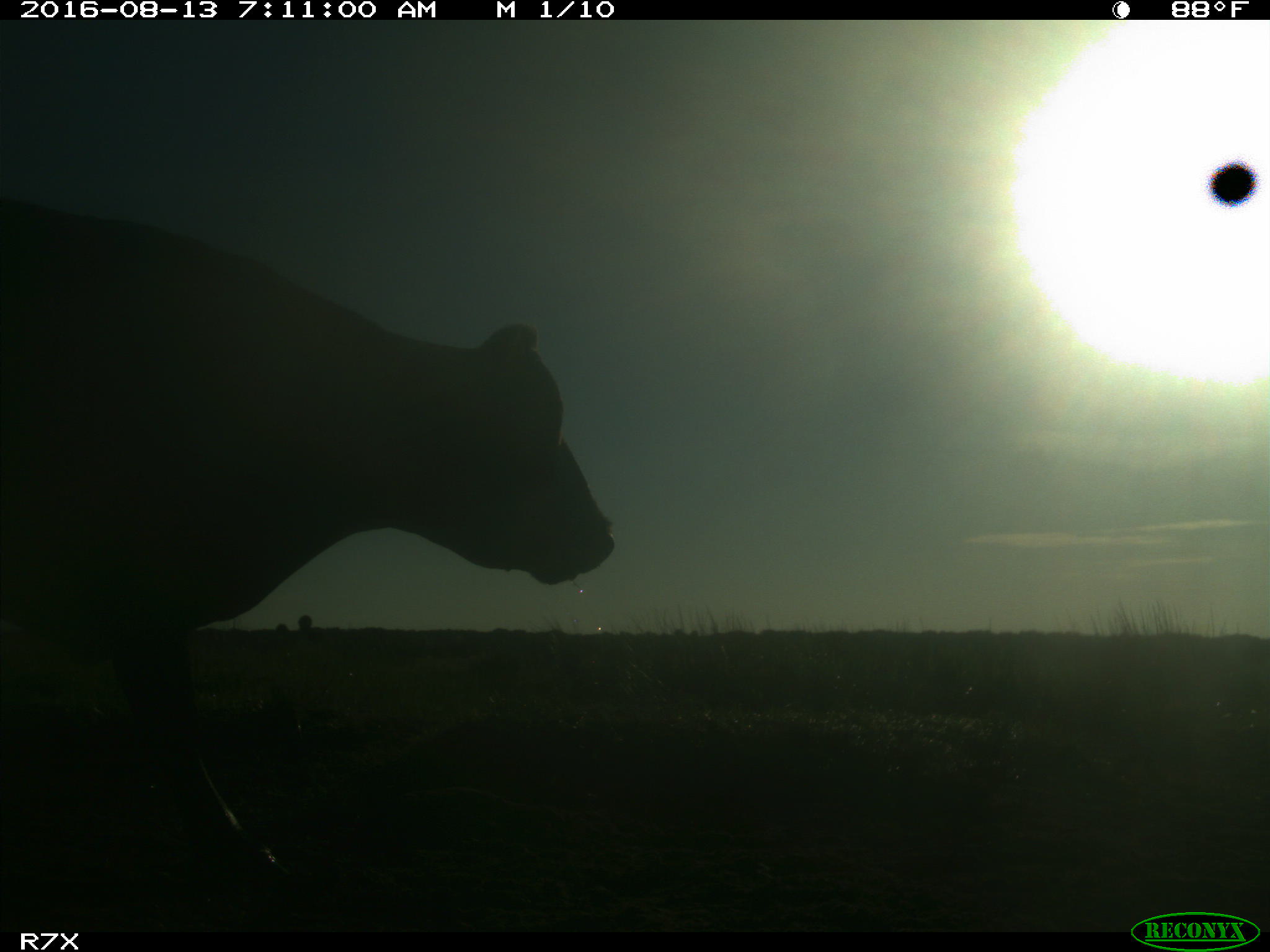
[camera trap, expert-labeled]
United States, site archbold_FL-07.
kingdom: Animalia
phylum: Chordata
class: Mammalia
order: Artiodactyla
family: Bovidae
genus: Bos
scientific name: Bos taurus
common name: domestic cow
Bos taurus (domestic cow).